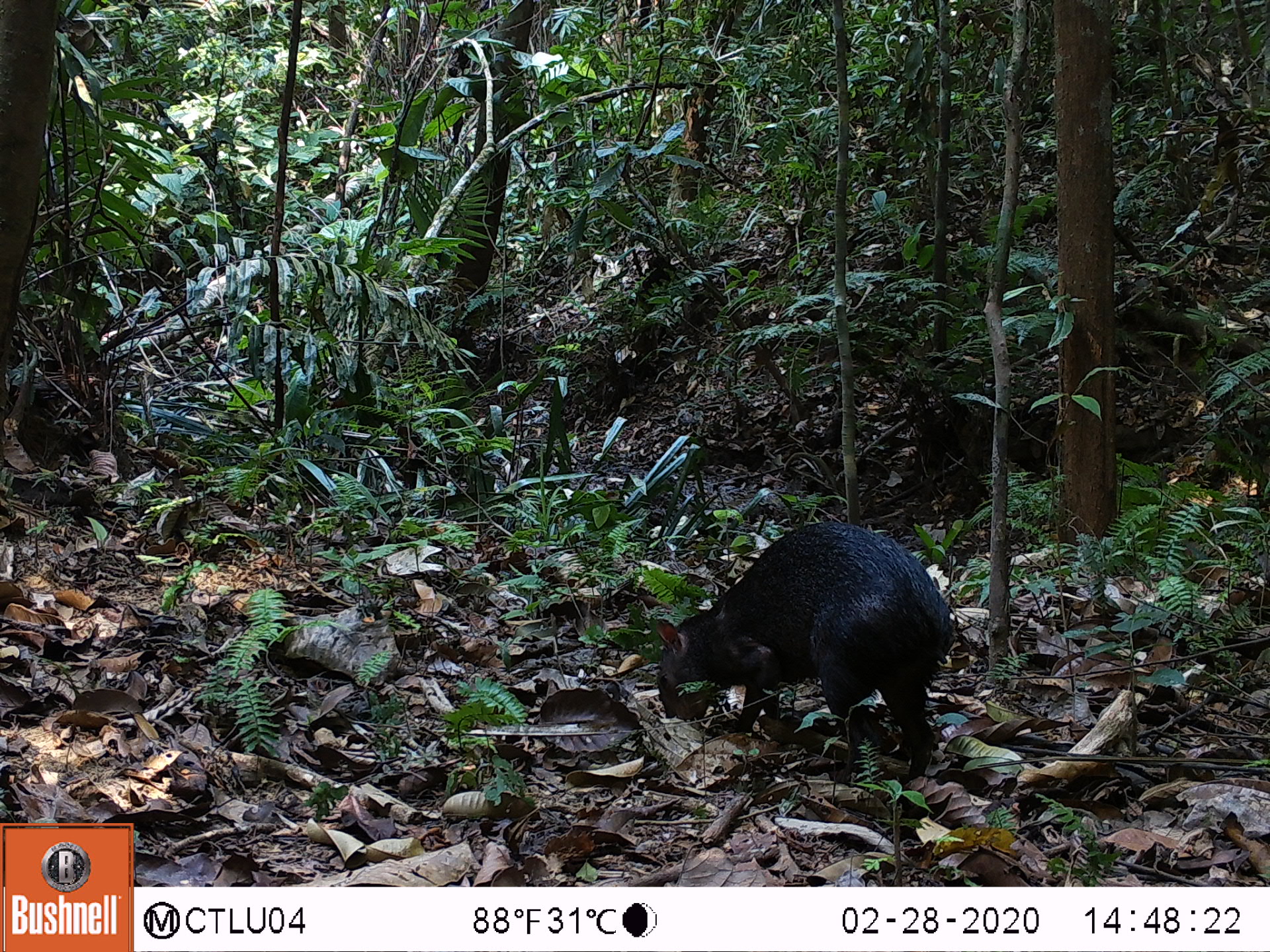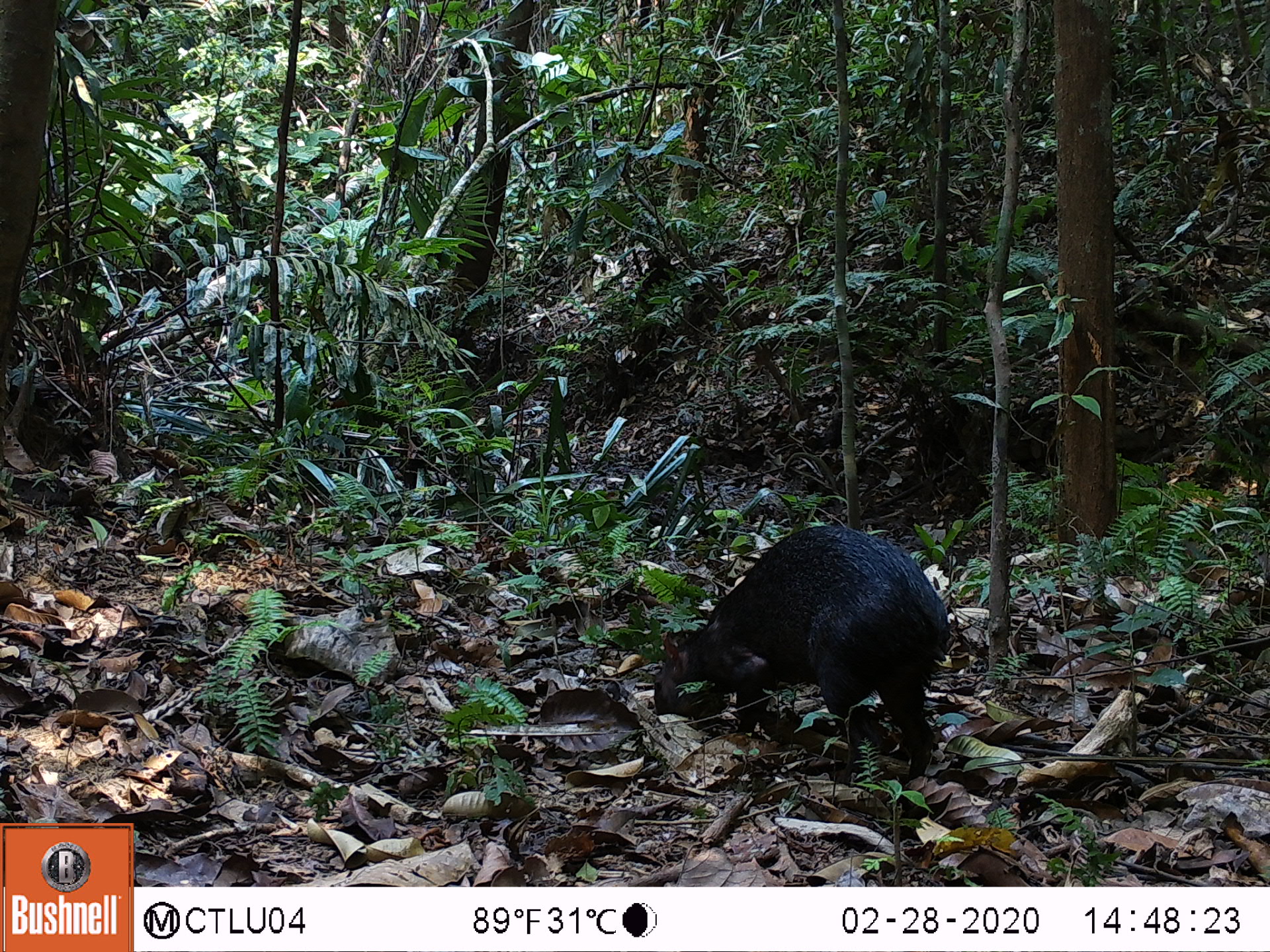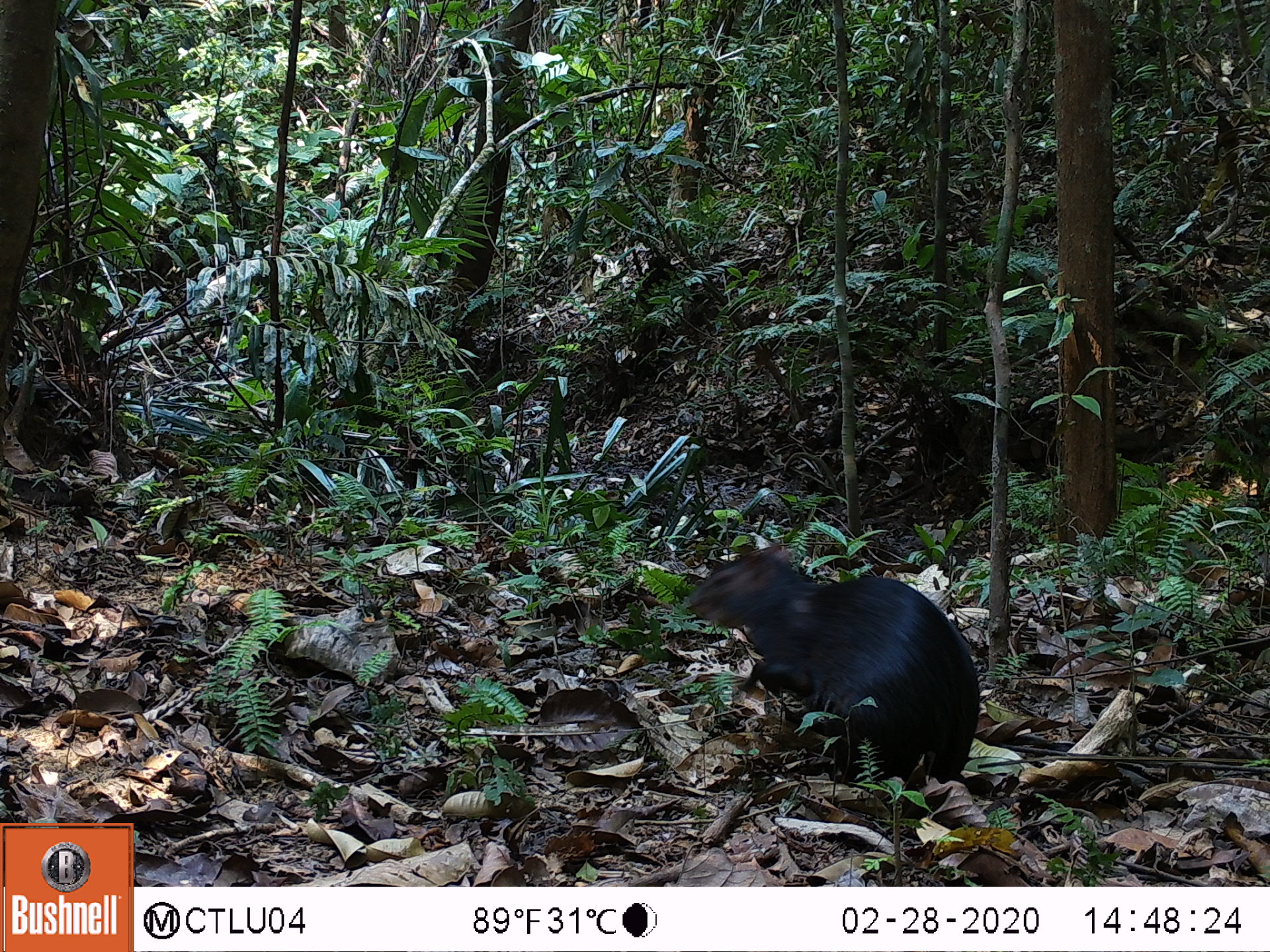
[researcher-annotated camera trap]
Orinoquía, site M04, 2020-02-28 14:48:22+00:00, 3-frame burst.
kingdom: Animalia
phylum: Chordata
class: Mammalia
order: Rodentia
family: Dasyproctidae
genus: Dasyprocta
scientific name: Dasyprocta fuliginosa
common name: black agouti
Black agouti (Dasyprocta fuliginosa).